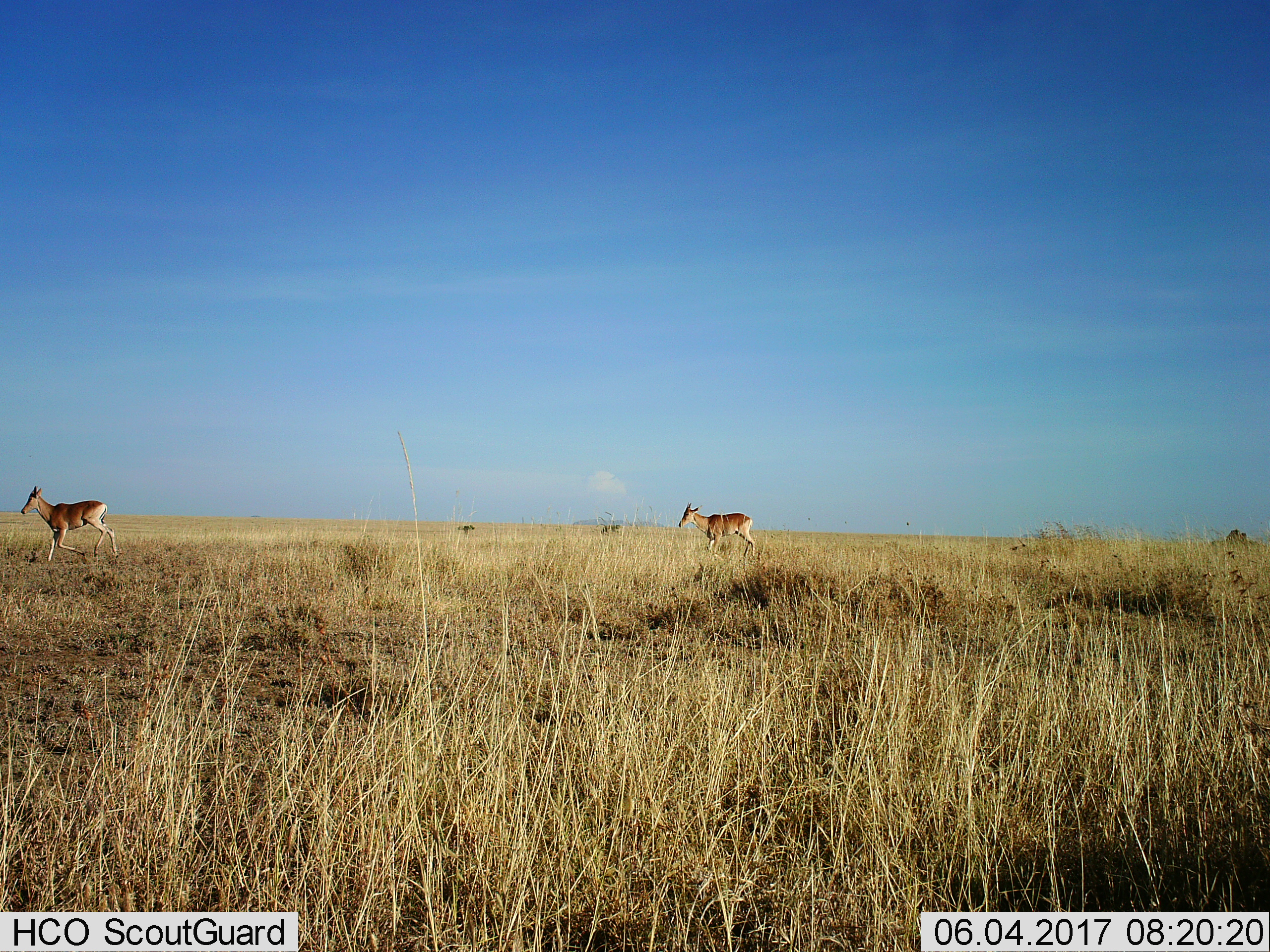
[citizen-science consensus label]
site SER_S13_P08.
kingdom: Animalia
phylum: Chordata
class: Mammalia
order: Artiodactyla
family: Bovidae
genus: Alcelaphus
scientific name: Alcelaphus buselaphus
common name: hartebeest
Hartebeest (Alcelaphus buselaphus), count 2. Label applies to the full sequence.